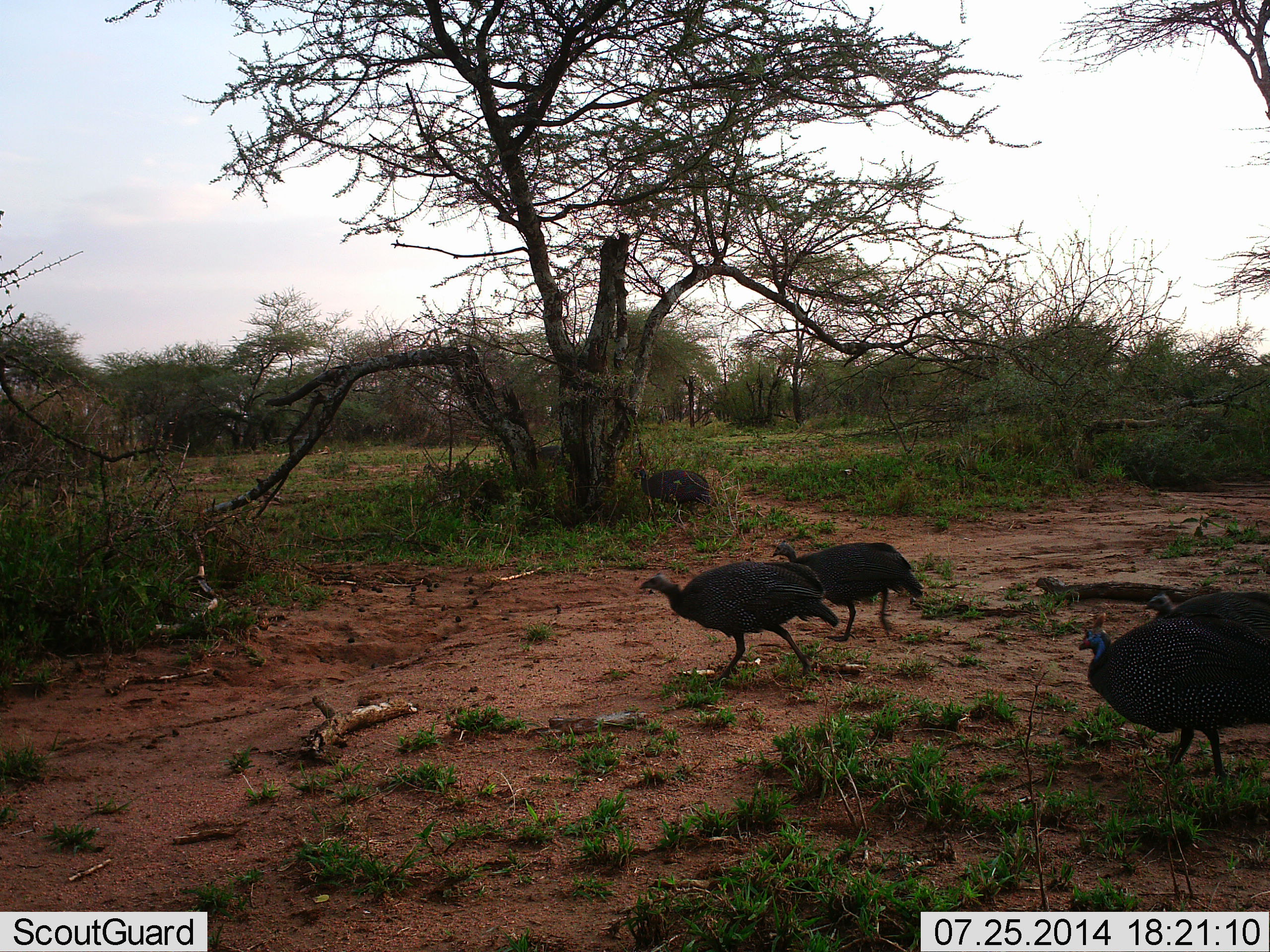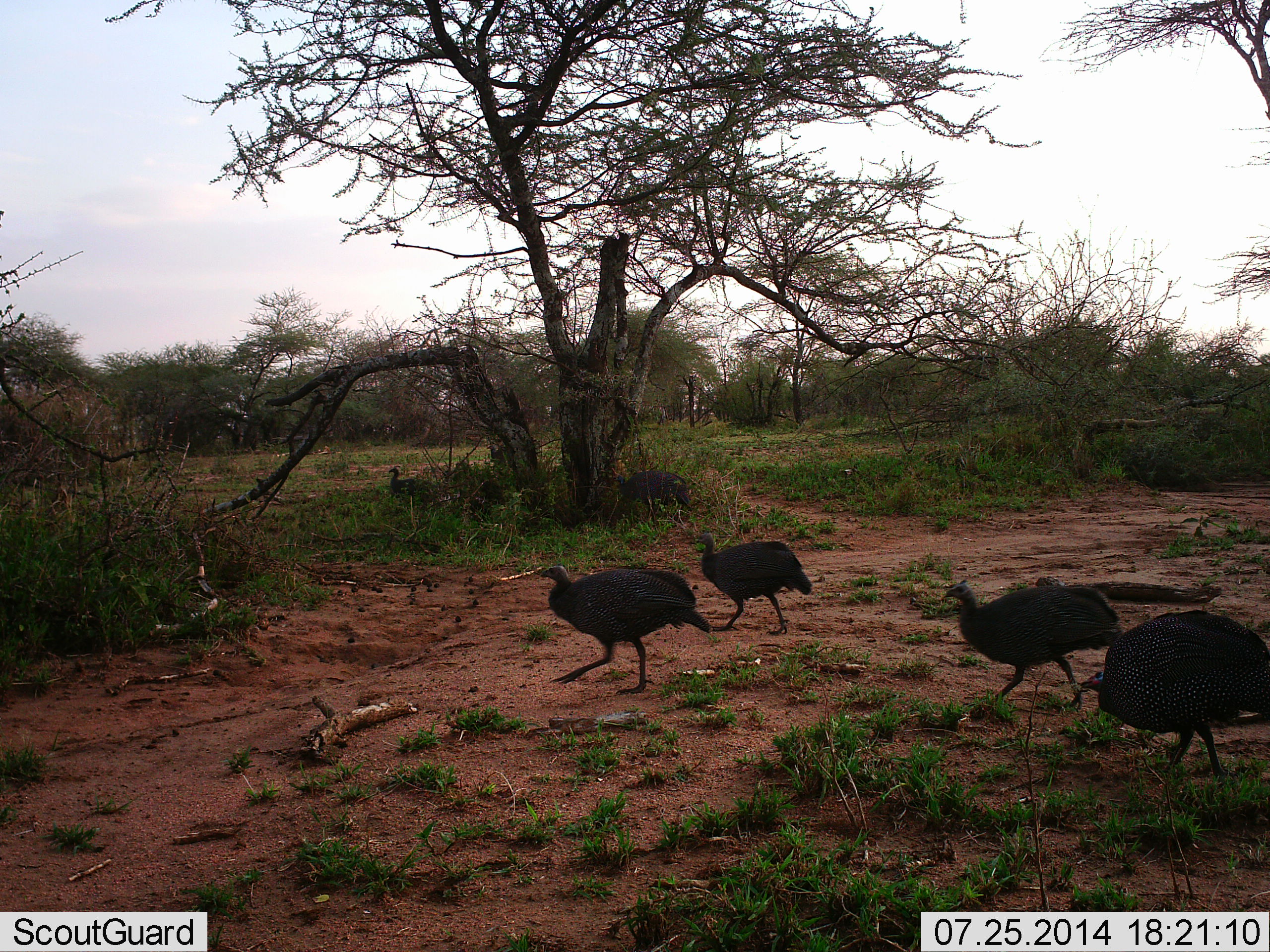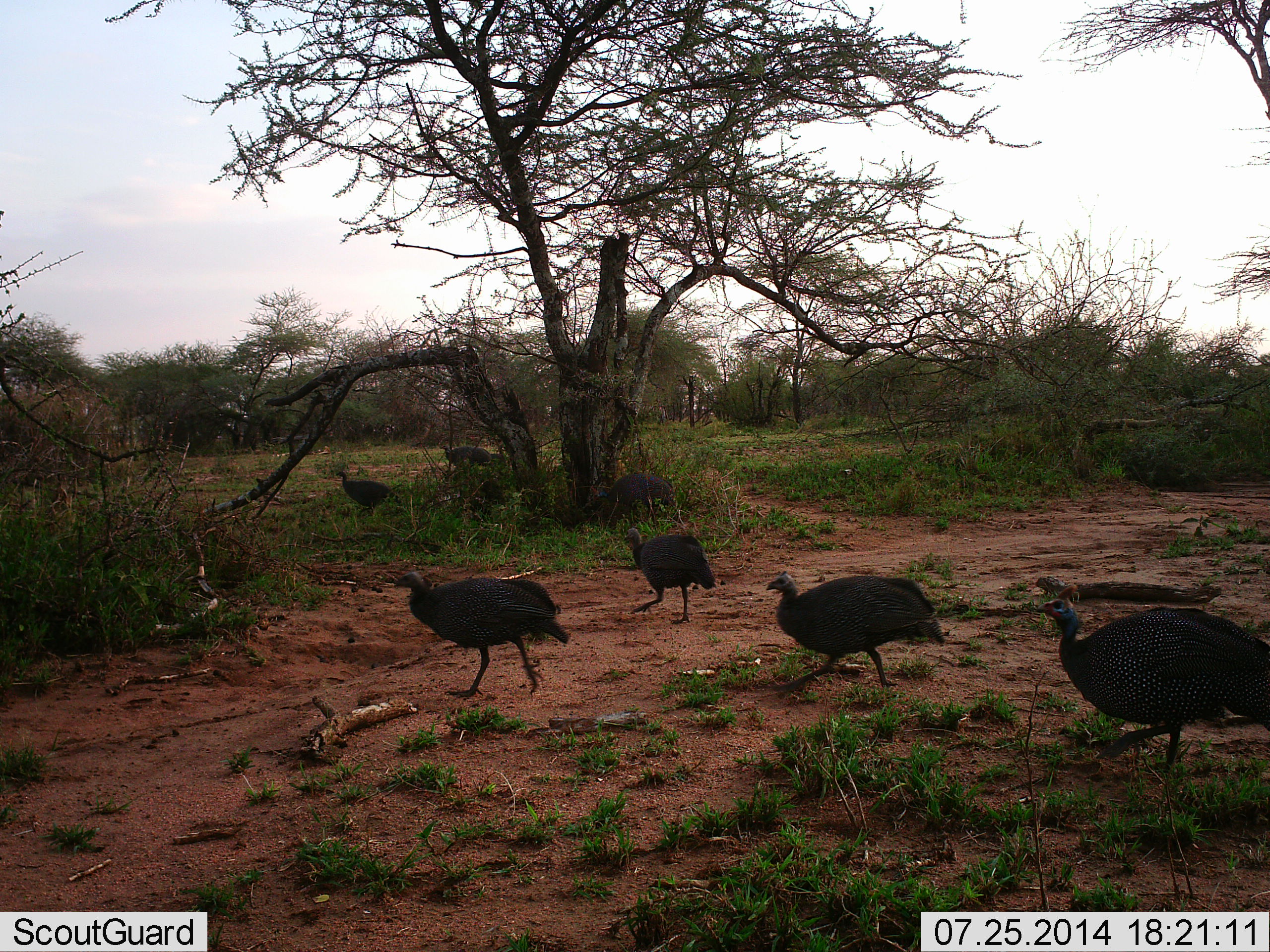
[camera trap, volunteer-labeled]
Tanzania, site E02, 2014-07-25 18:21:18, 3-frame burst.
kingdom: Animalia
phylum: Chordata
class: Aves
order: Galliformes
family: Numididae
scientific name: Numididae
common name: guinea fowl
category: guineafowl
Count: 7.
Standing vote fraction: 0%.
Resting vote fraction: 0%.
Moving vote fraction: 100%.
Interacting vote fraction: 0%.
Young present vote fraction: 0%.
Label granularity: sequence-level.